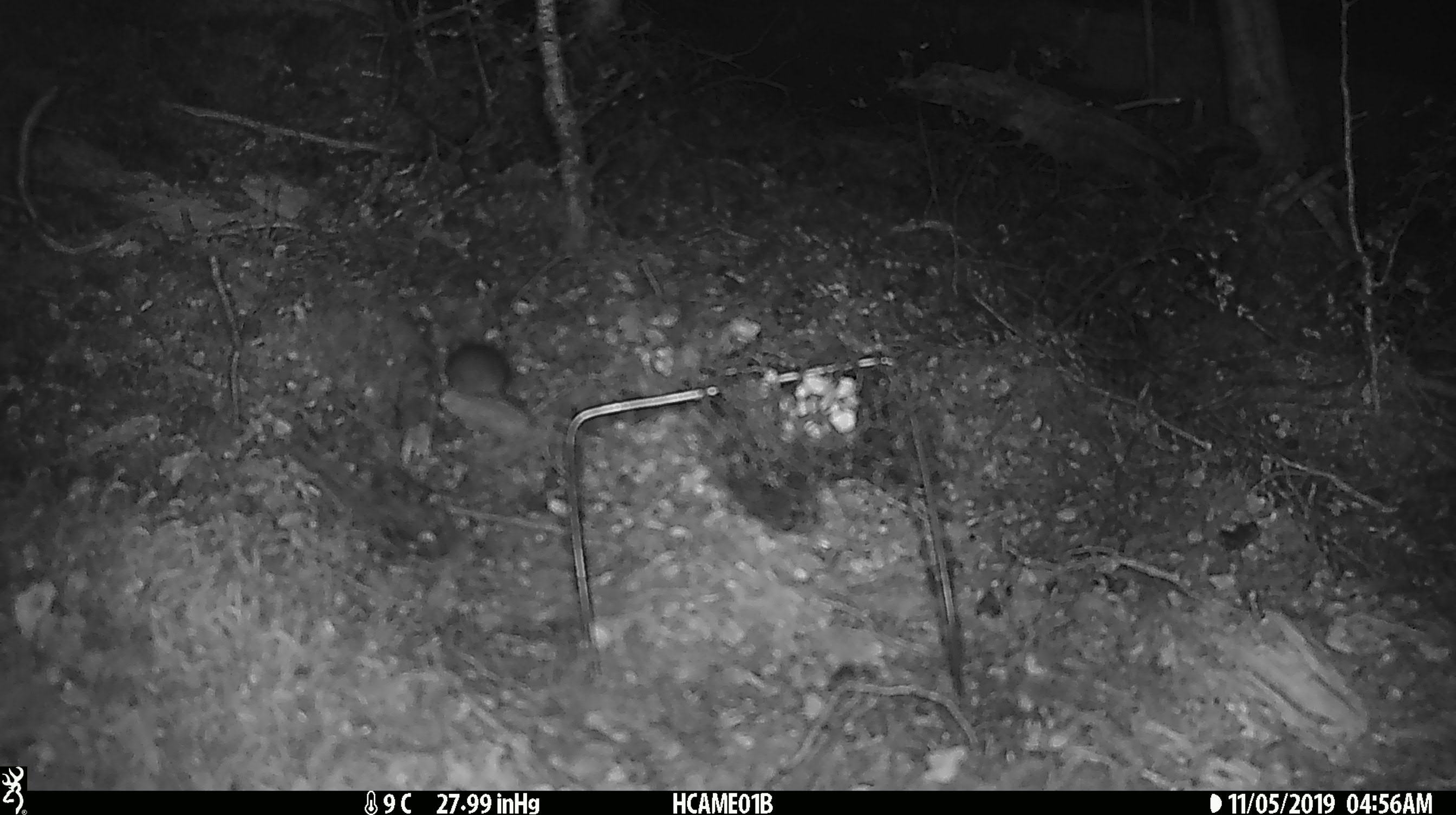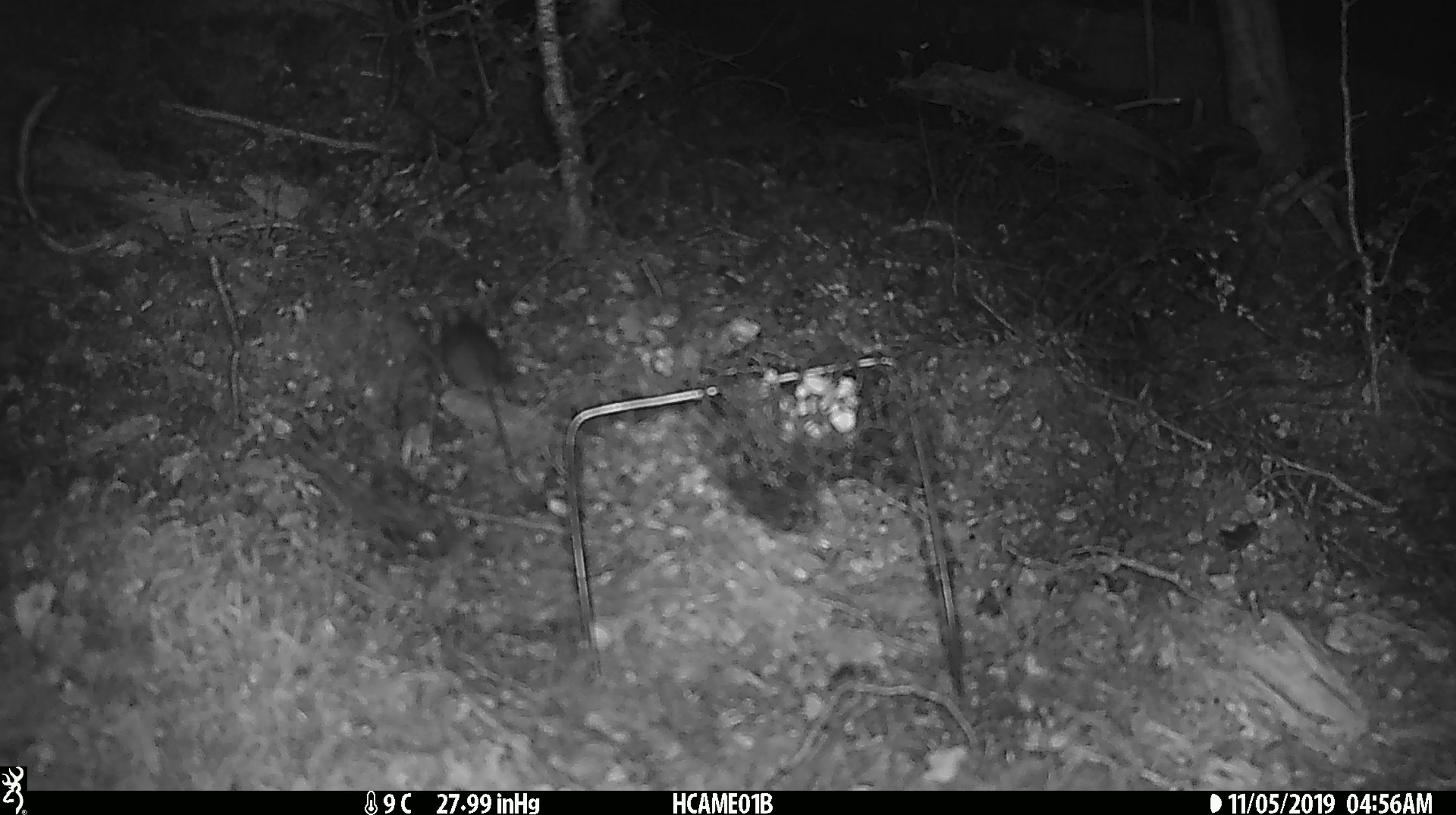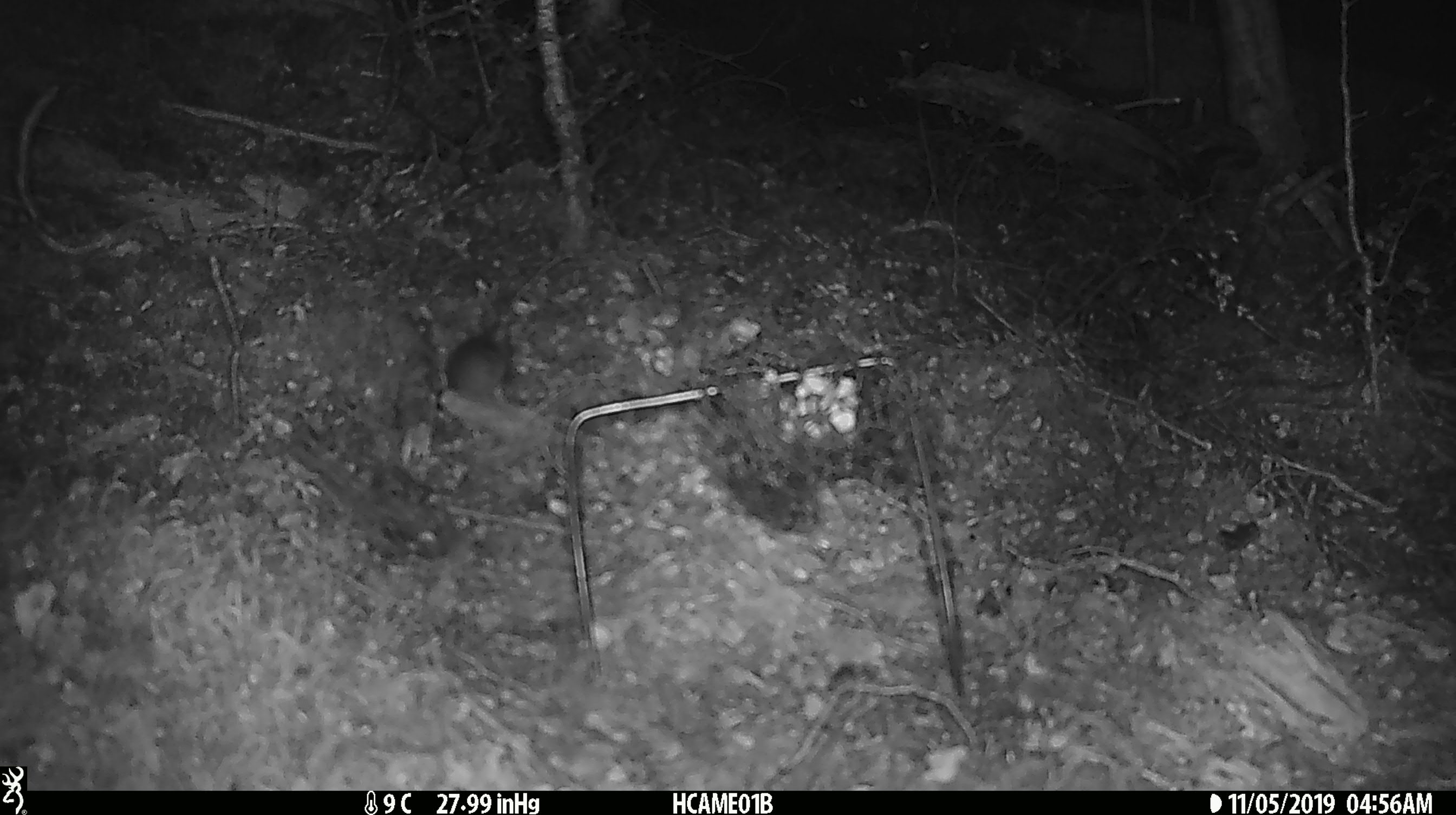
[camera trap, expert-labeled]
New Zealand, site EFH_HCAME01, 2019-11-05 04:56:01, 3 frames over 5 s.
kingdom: Animalia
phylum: Chordata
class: Mammalia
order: Rodentia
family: Muridae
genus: Mus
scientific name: Mus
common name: mouse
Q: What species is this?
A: Mouse (Mus).